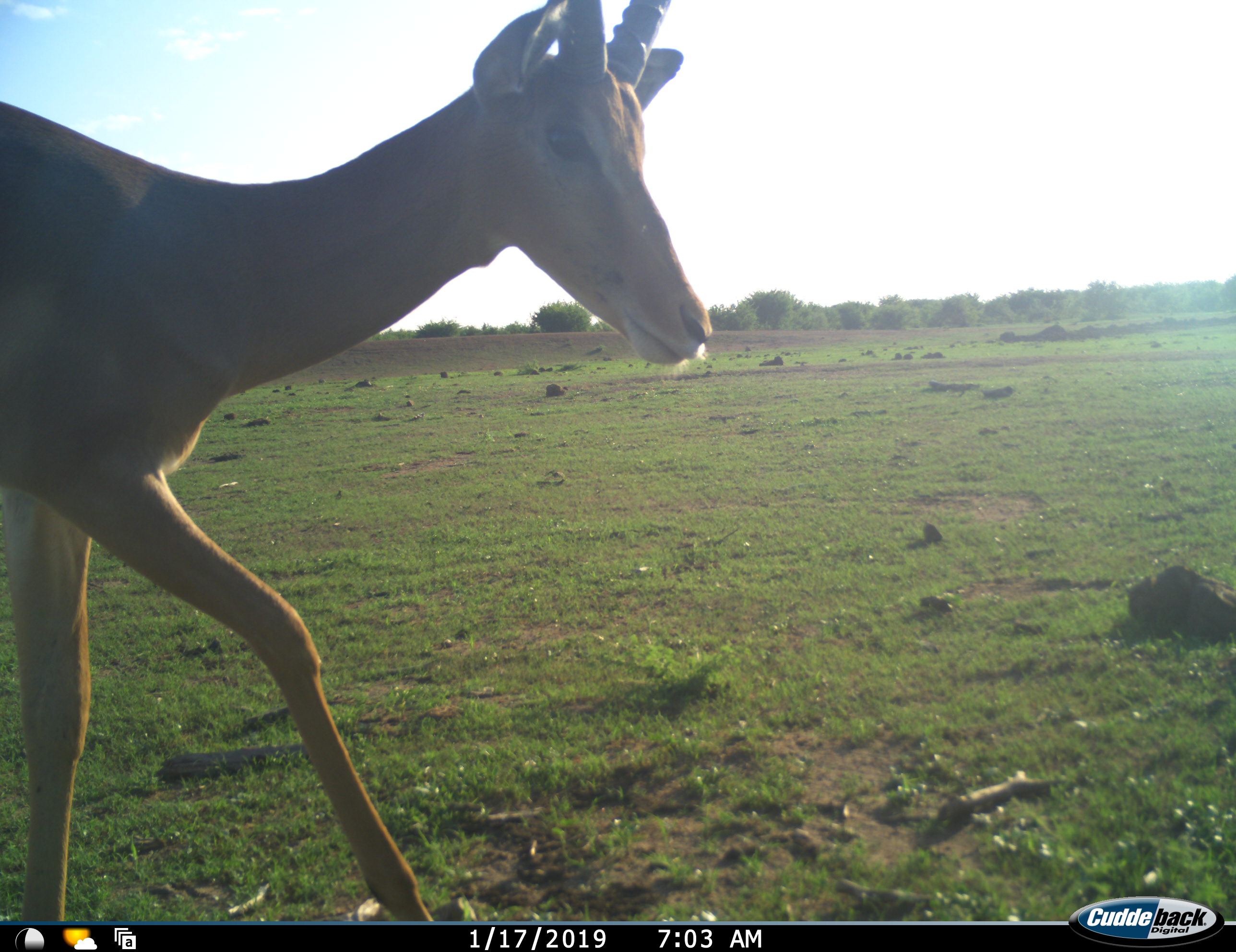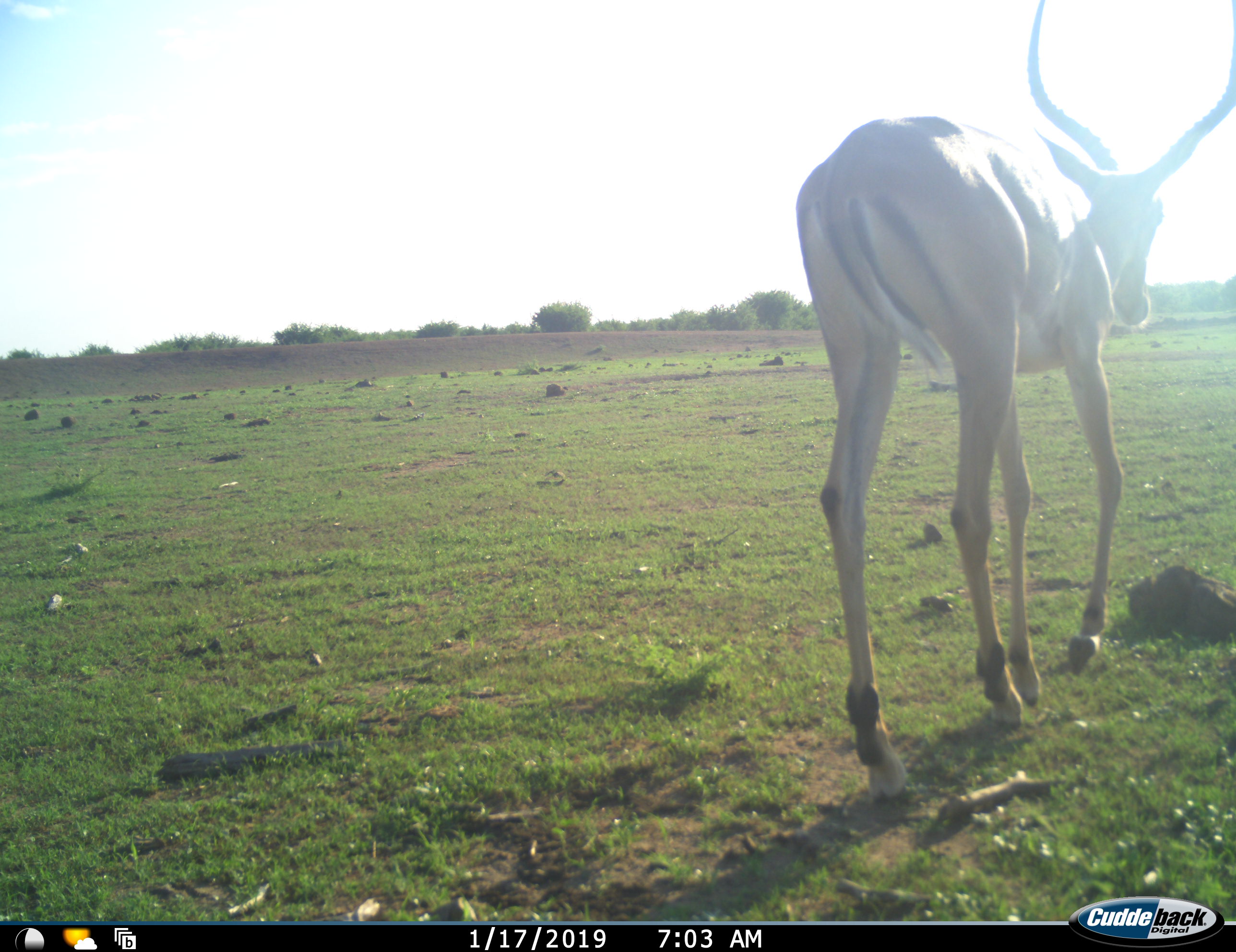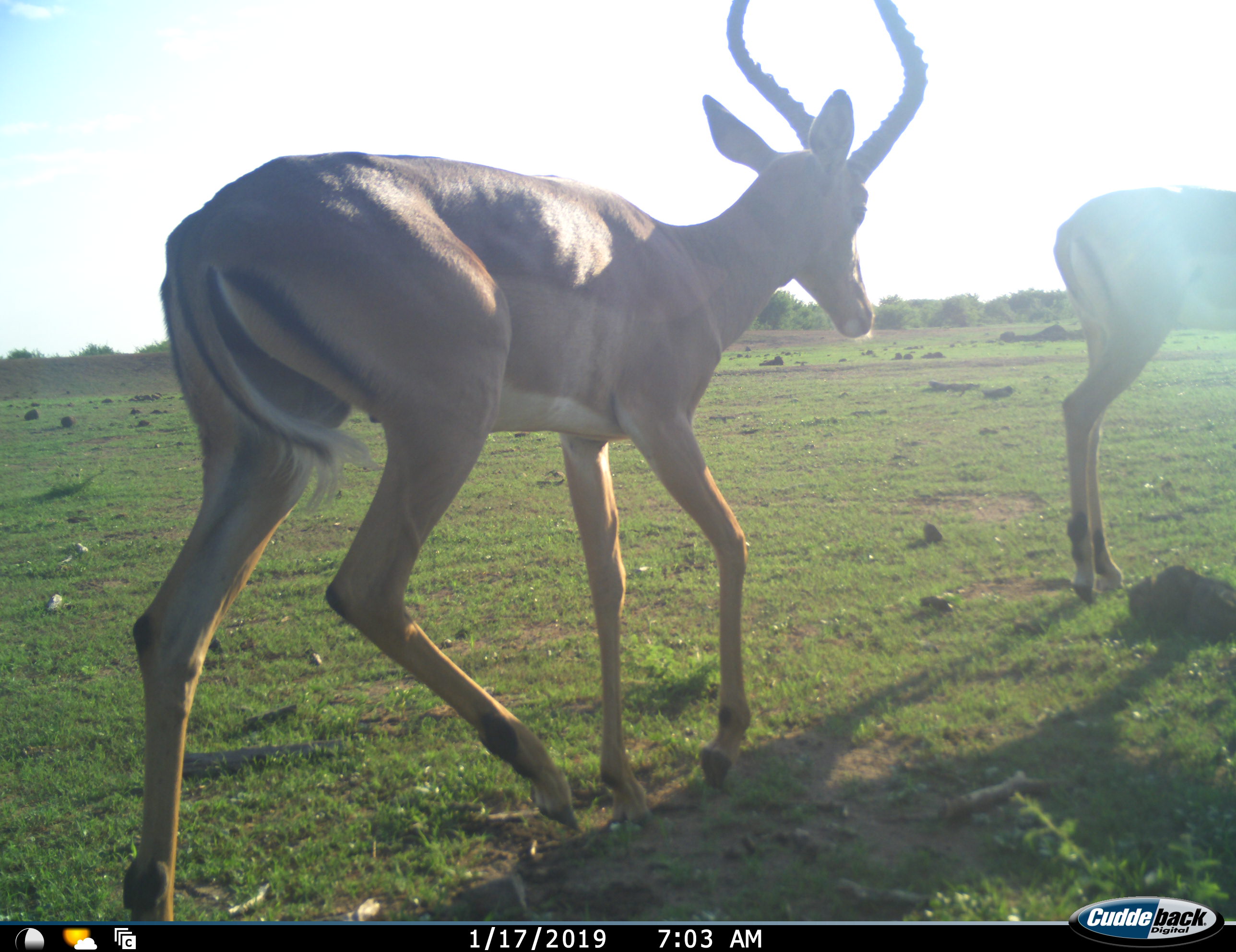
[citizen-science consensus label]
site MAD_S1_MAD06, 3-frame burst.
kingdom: Animalia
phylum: Chordata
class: Mammalia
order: Artiodactyla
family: Bovidae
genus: Aepyceros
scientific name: Aepyceros melampus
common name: impala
Impala (Aepyceros melampus), count 2. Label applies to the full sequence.